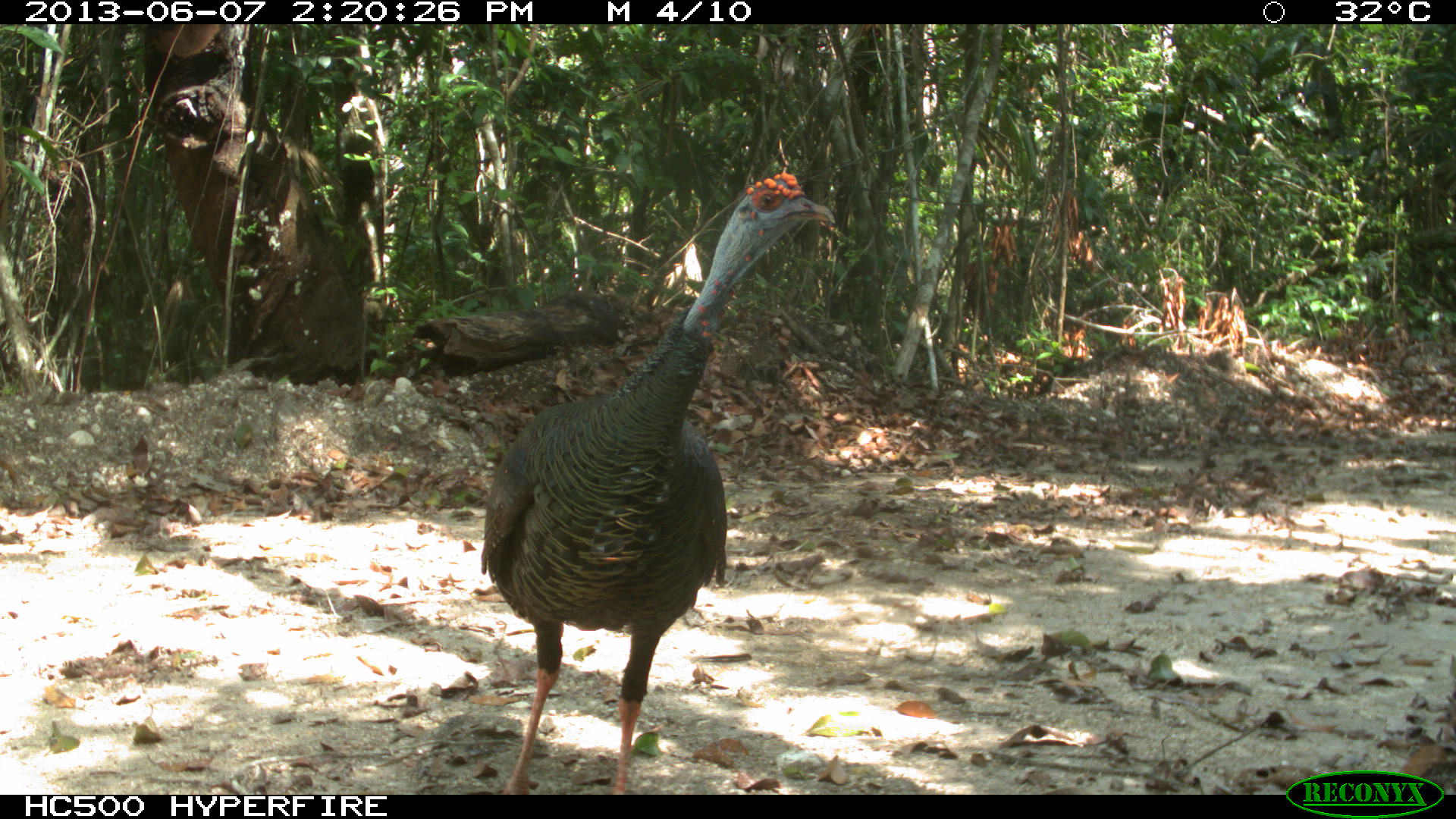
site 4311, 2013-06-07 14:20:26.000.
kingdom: Animalia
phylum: Chordata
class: Aves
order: Galliformes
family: Phasianidae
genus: Meleagris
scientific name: Meleagris ocellata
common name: ocellated turkey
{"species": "Meleagris ocellata (ocellated turkey)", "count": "1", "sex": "male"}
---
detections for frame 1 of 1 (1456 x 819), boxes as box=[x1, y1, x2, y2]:
meleagris ocellata: box=[477, 168, 837, 793]